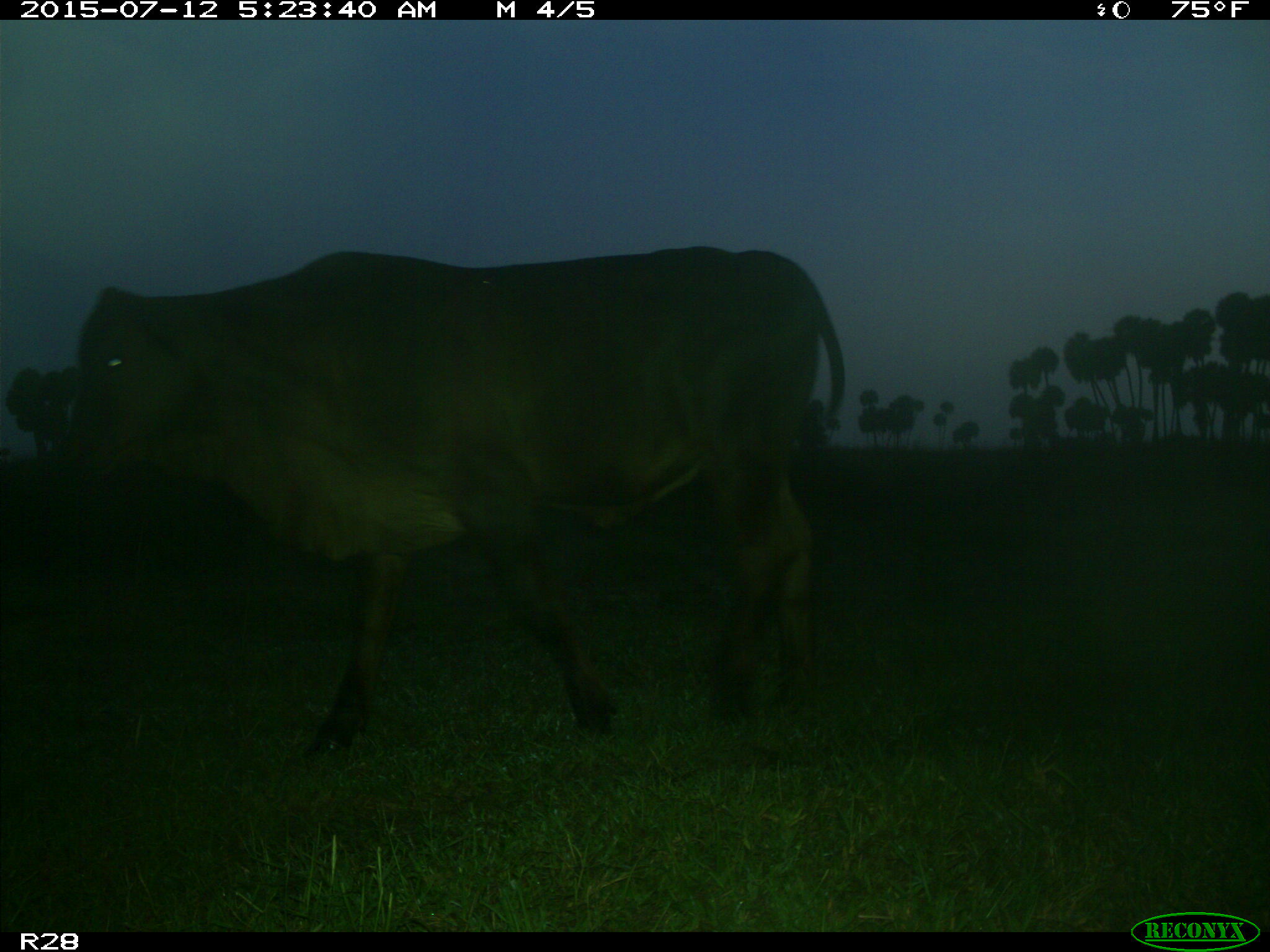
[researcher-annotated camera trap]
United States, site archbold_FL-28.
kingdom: Animalia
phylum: Chordata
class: Mammalia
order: Artiodactyla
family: Bovidae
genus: Bos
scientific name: Bos taurus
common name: domestic cow